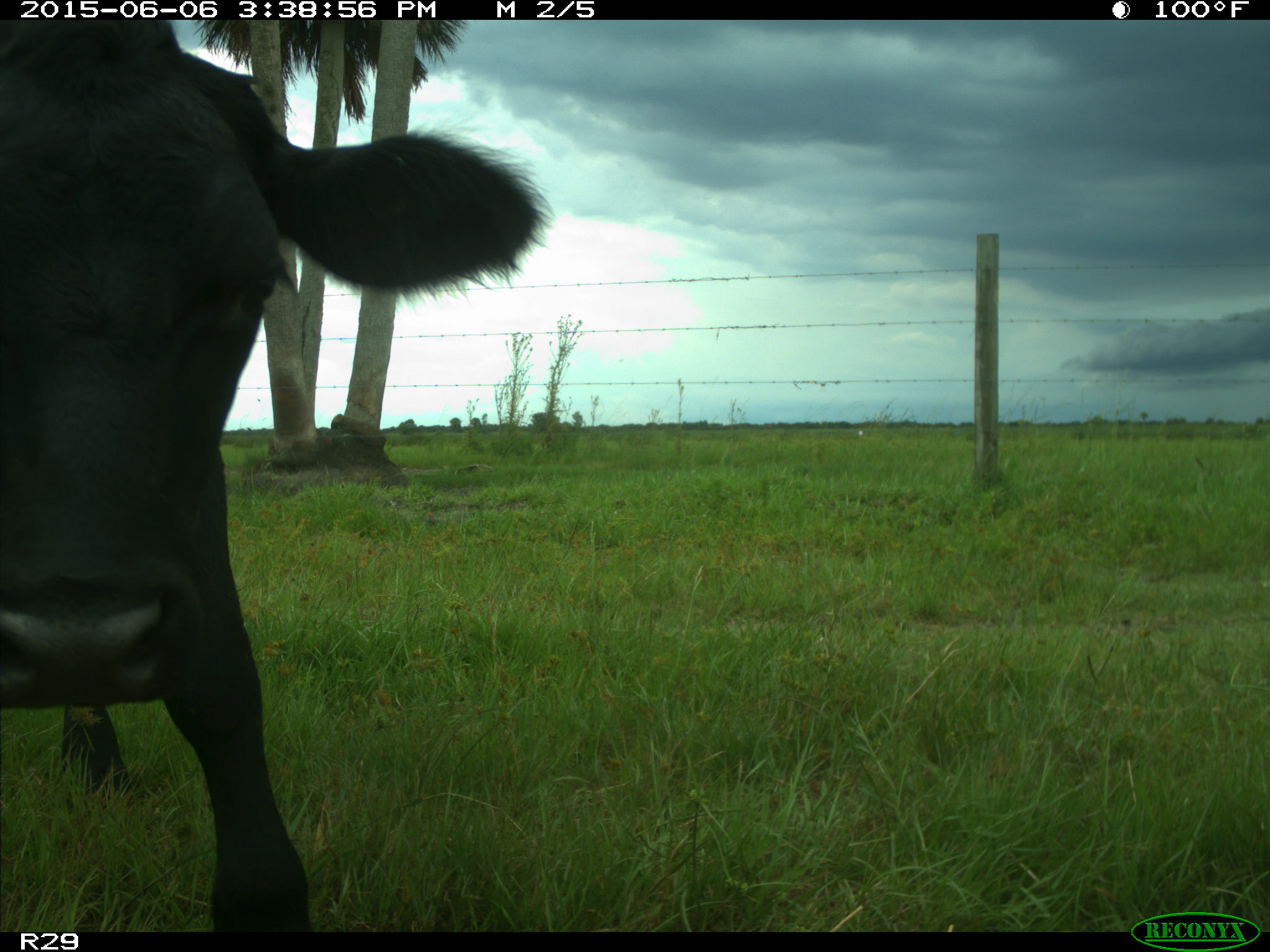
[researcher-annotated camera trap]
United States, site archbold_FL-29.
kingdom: Animalia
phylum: Chordata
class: Mammalia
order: Artiodactyla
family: Bovidae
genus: Bos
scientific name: Bos taurus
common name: domestic cow